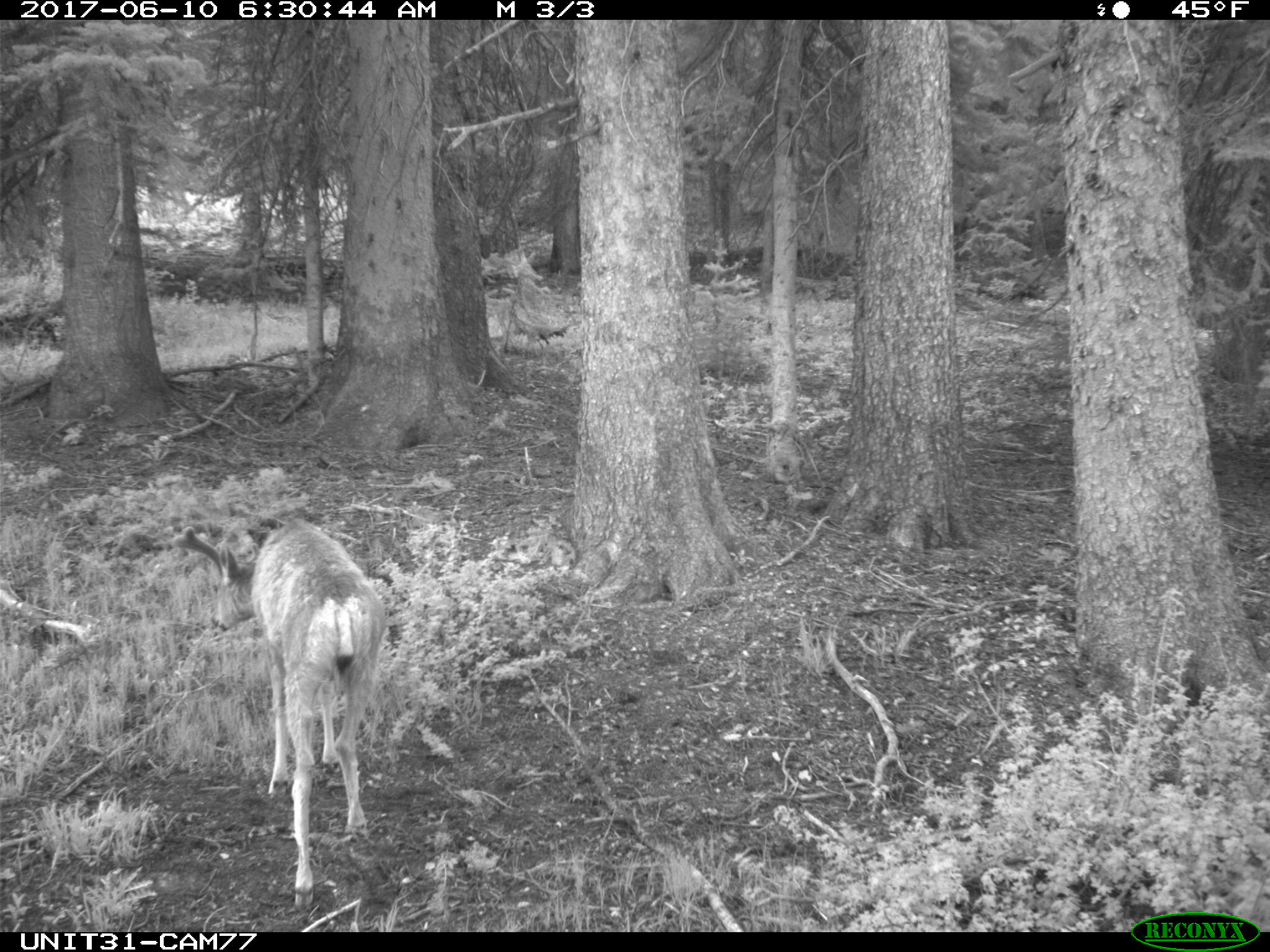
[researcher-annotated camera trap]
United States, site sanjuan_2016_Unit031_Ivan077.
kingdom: Animalia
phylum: Chordata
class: Mammalia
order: Artiodactyla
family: Cervidae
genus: Odocoileus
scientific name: Odocoileus hemionus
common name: mule deer